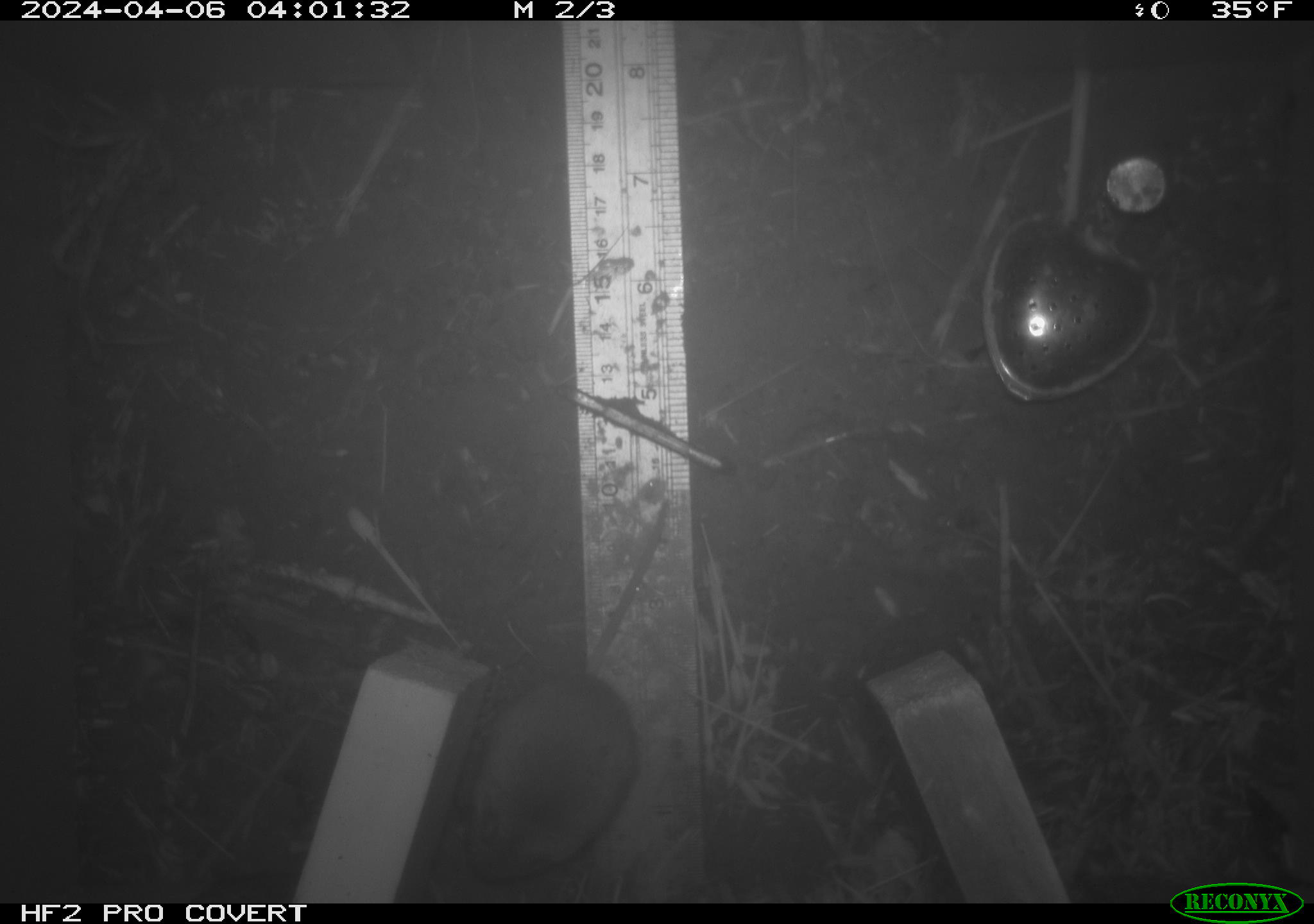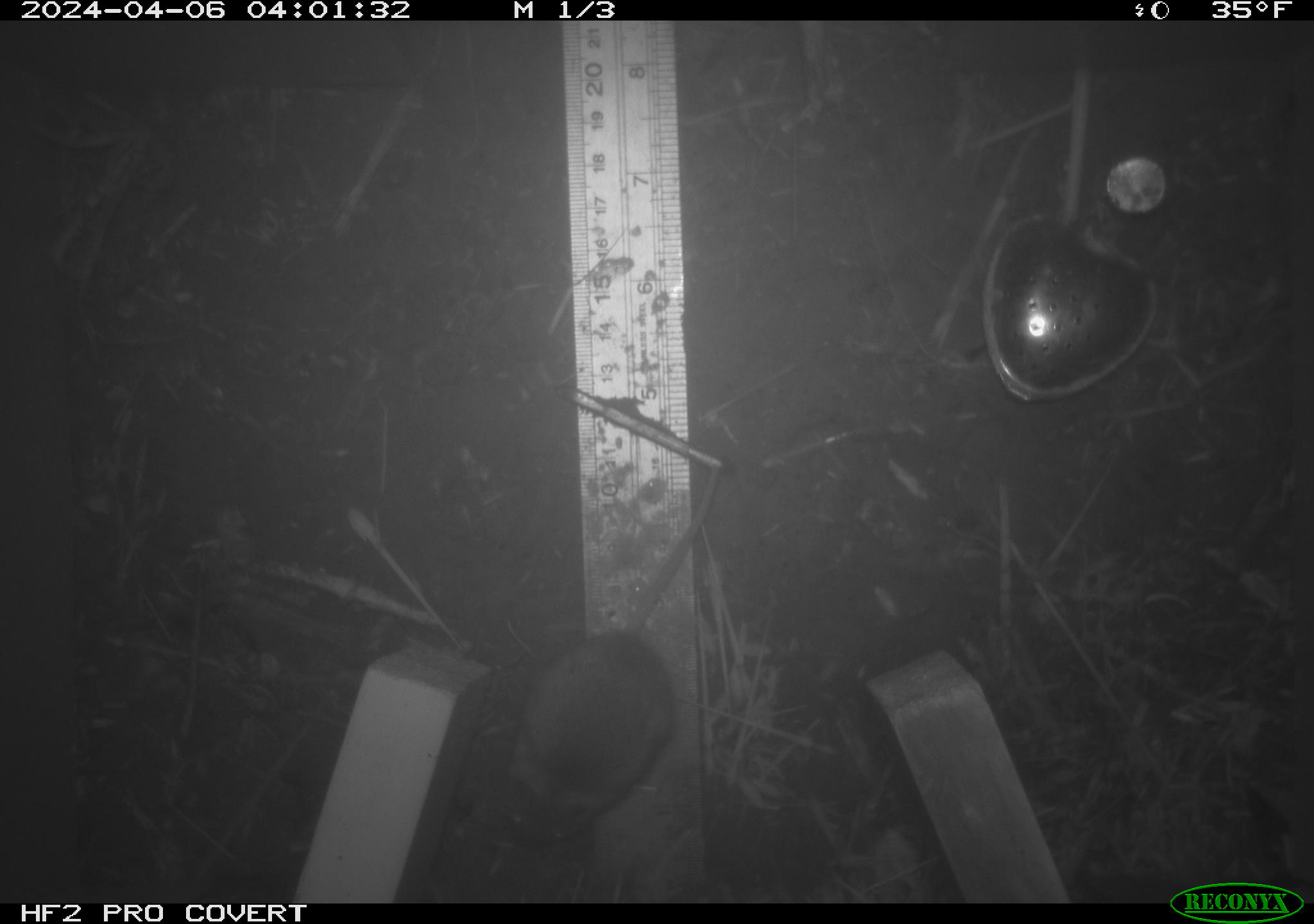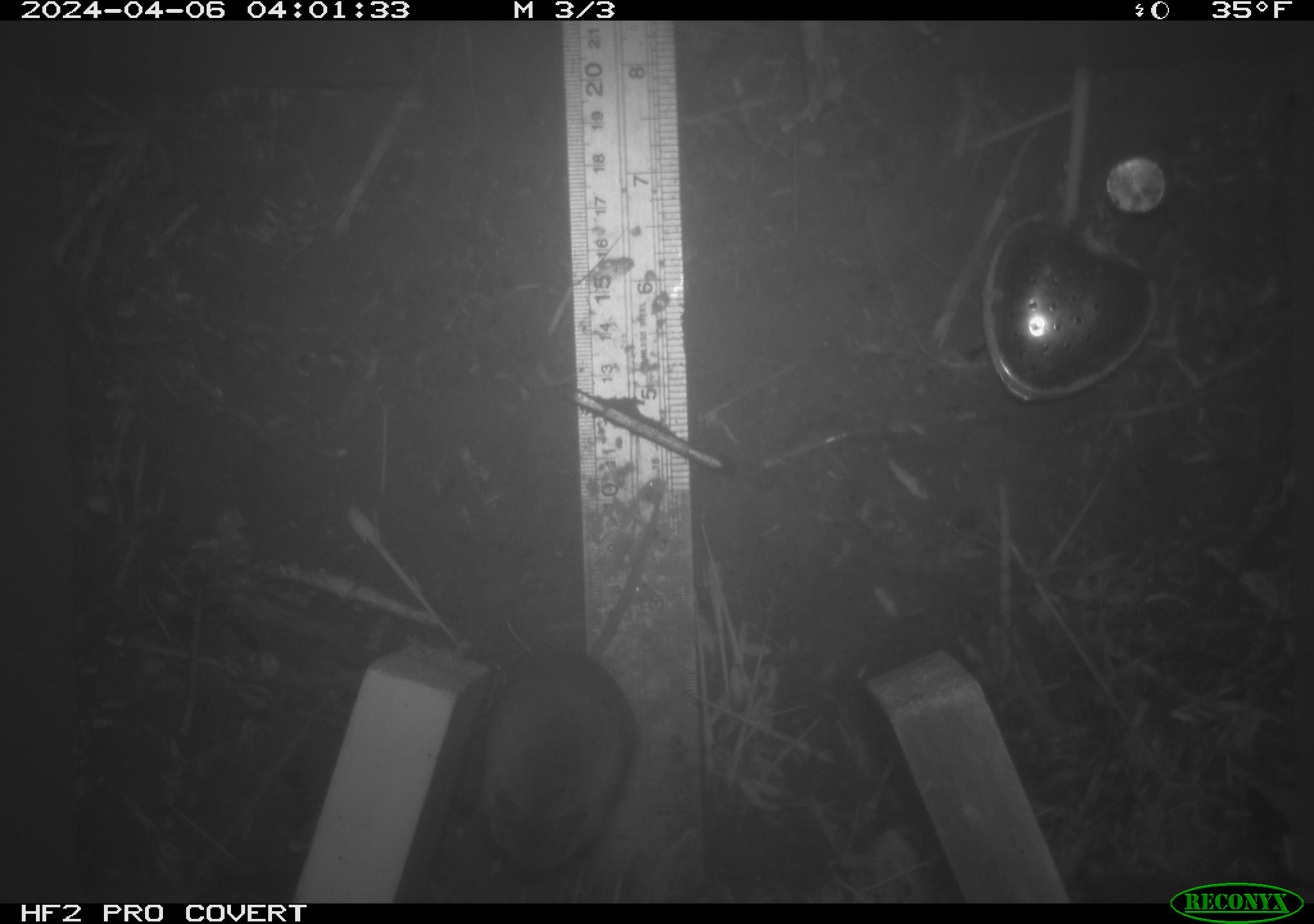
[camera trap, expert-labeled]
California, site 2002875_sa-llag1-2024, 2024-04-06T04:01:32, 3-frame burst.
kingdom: Animalia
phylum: Chordata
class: Mammalia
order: Rodentia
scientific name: Rodentia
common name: mouse species